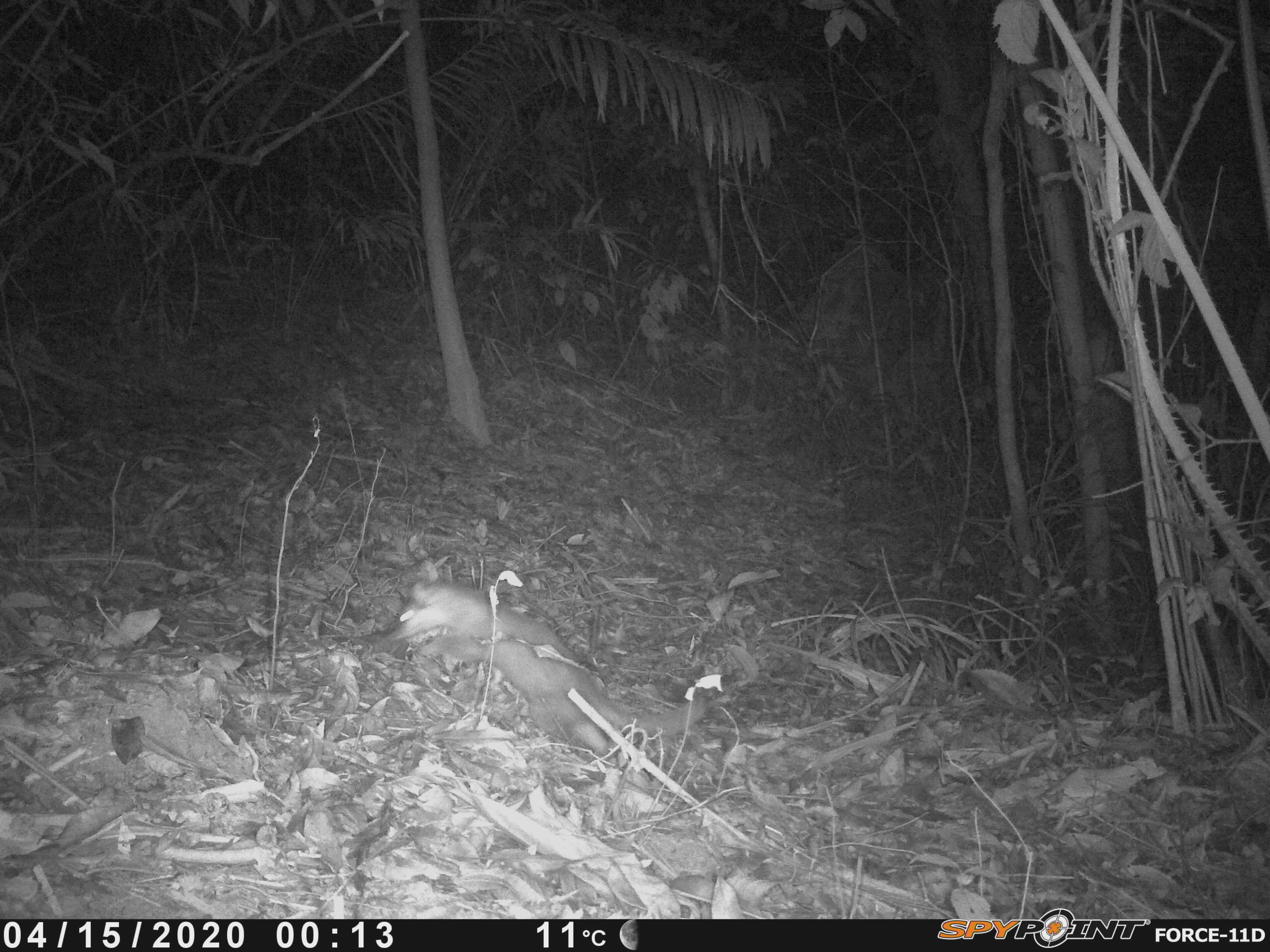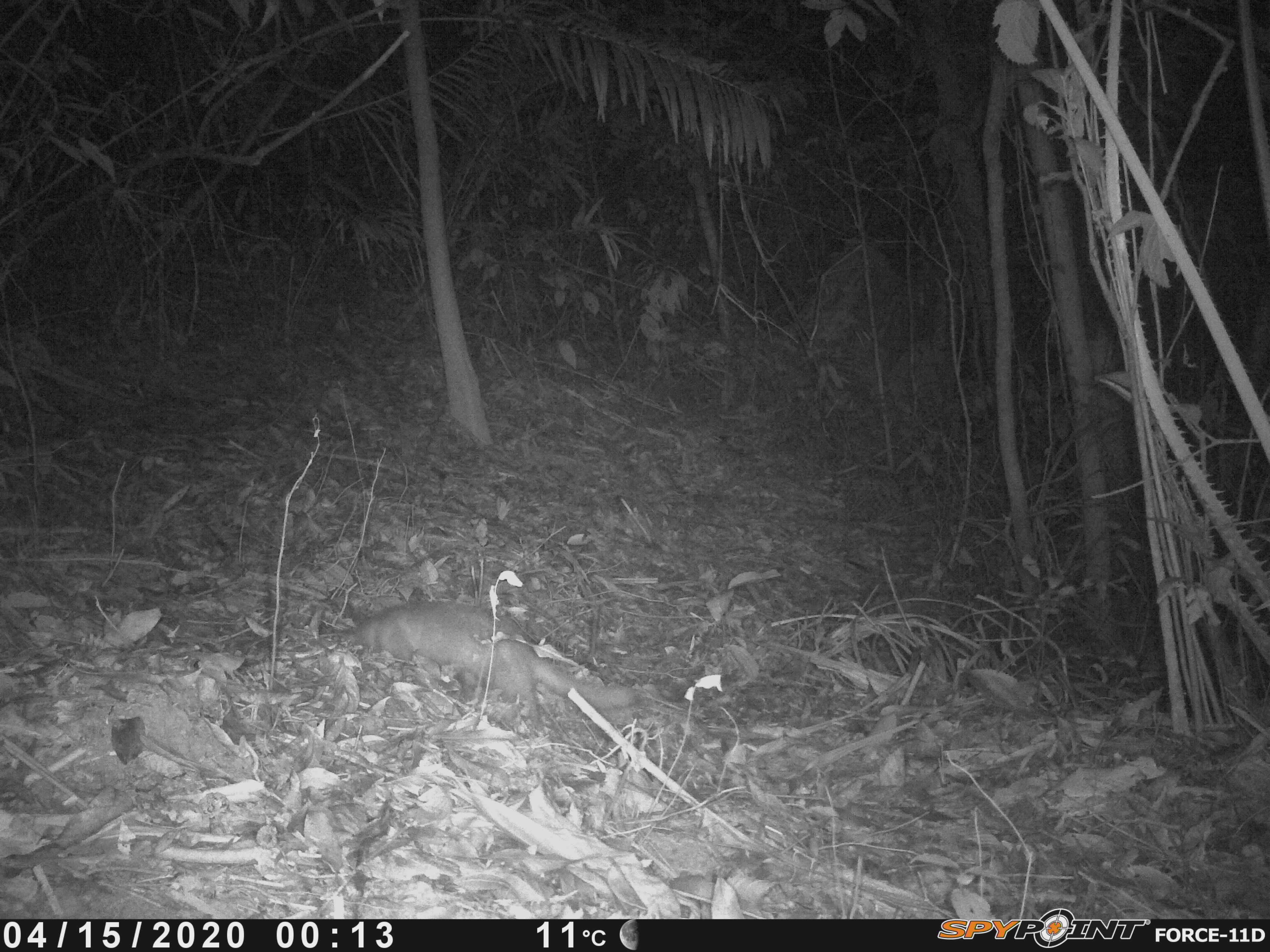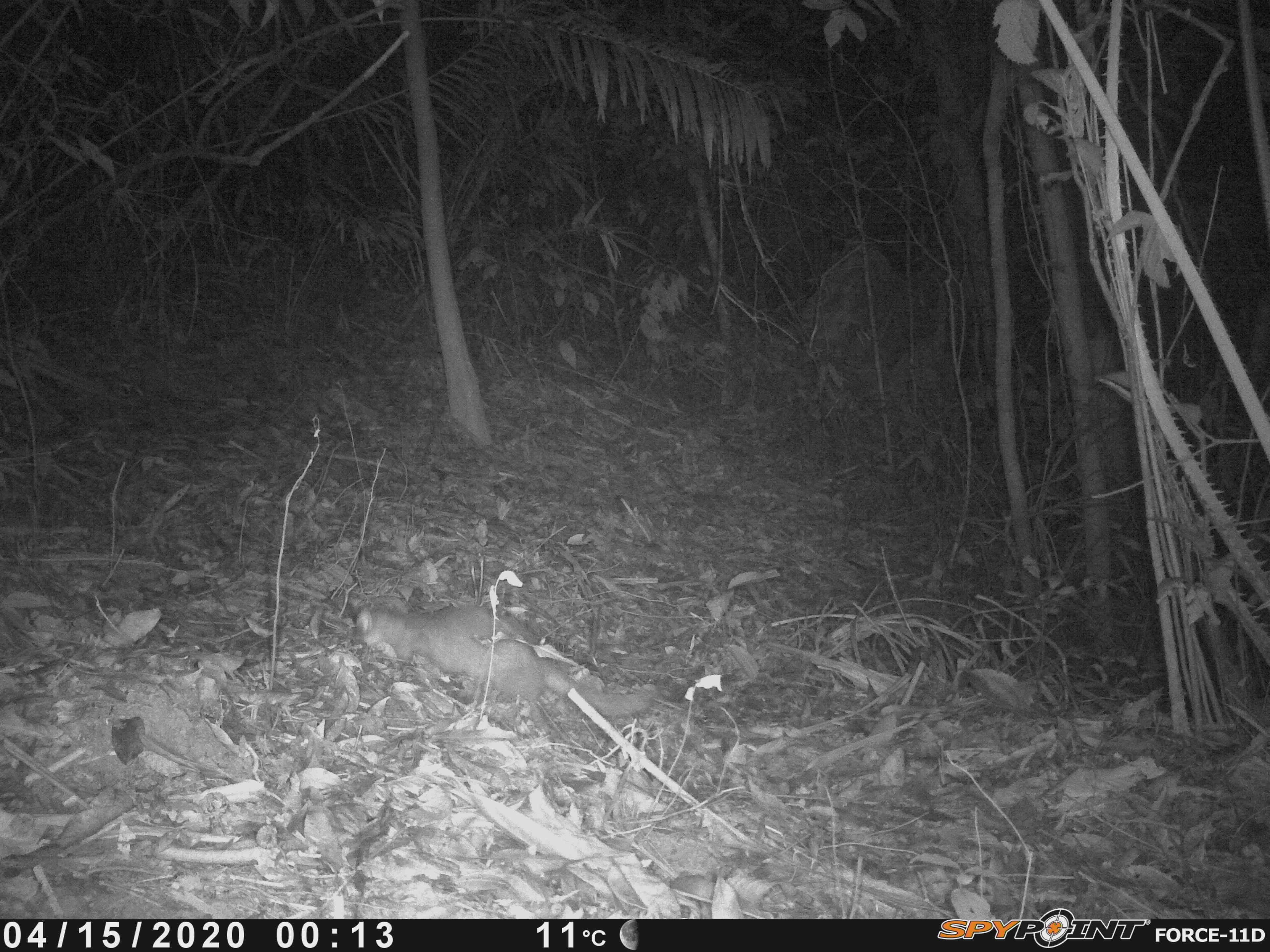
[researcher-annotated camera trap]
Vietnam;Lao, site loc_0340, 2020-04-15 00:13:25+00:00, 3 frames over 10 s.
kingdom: Animalia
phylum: Chordata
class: Mammalia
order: Carnivora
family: Mustelidae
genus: Melogale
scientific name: Melogale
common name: ferret badger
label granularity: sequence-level